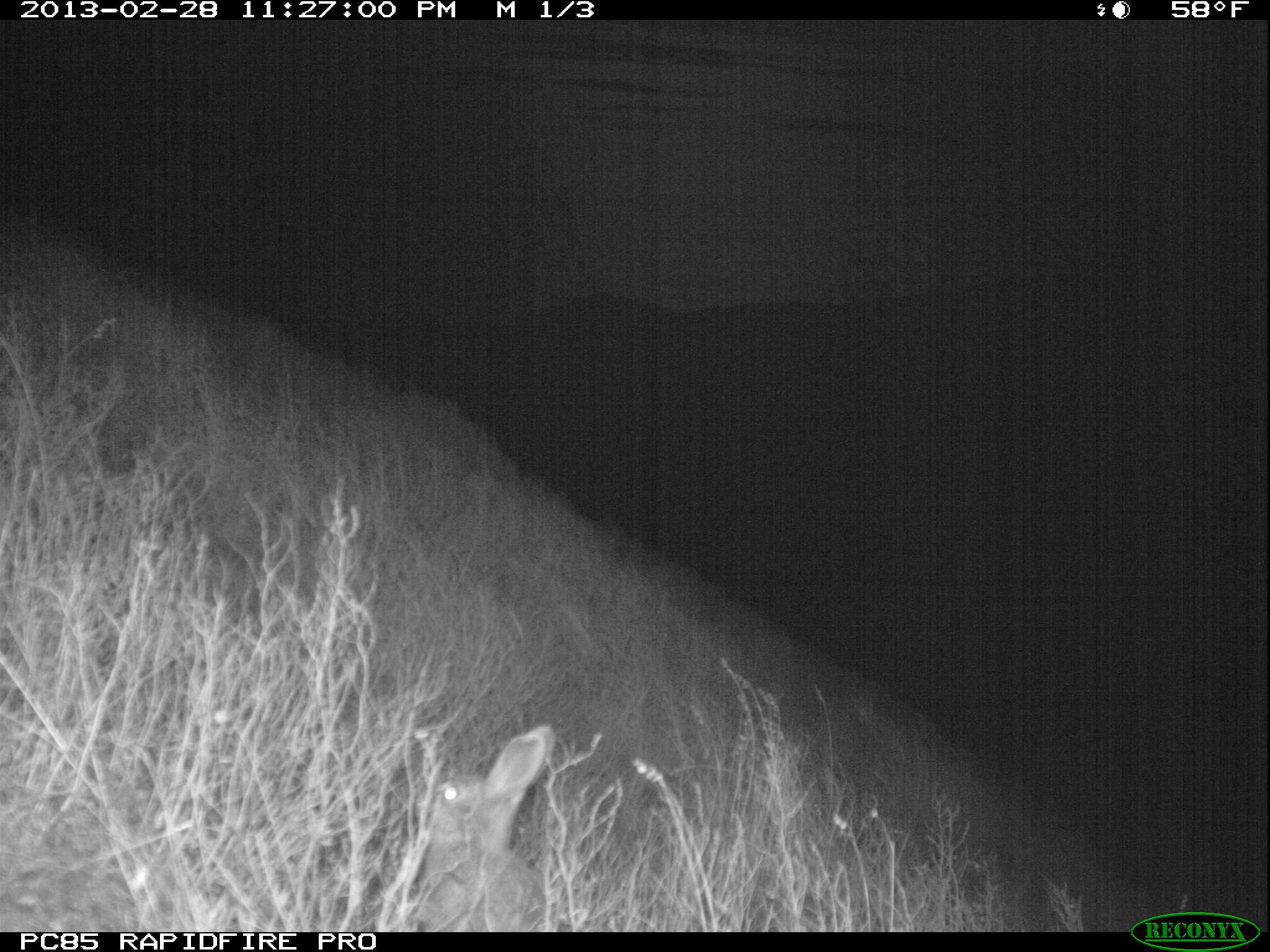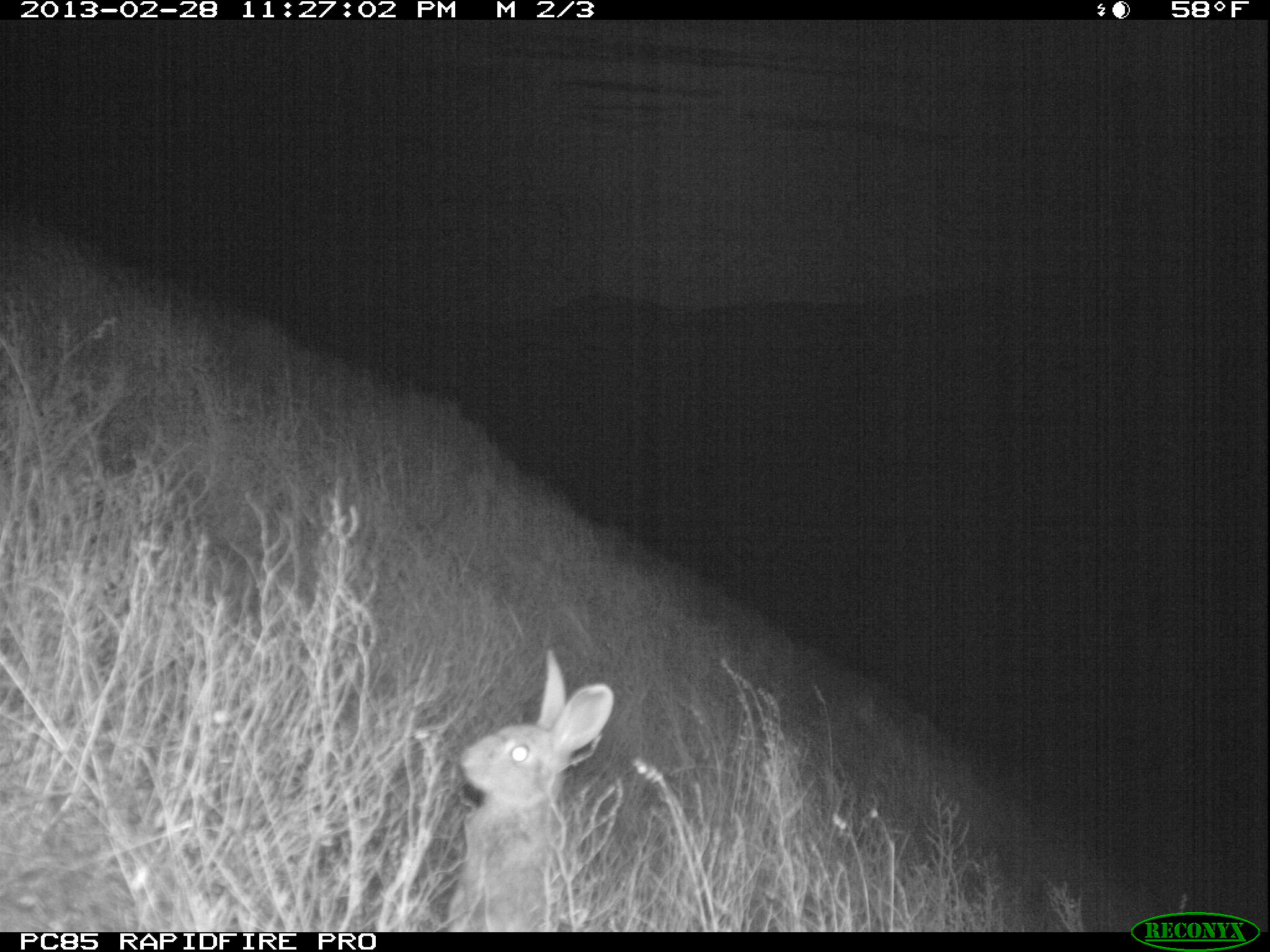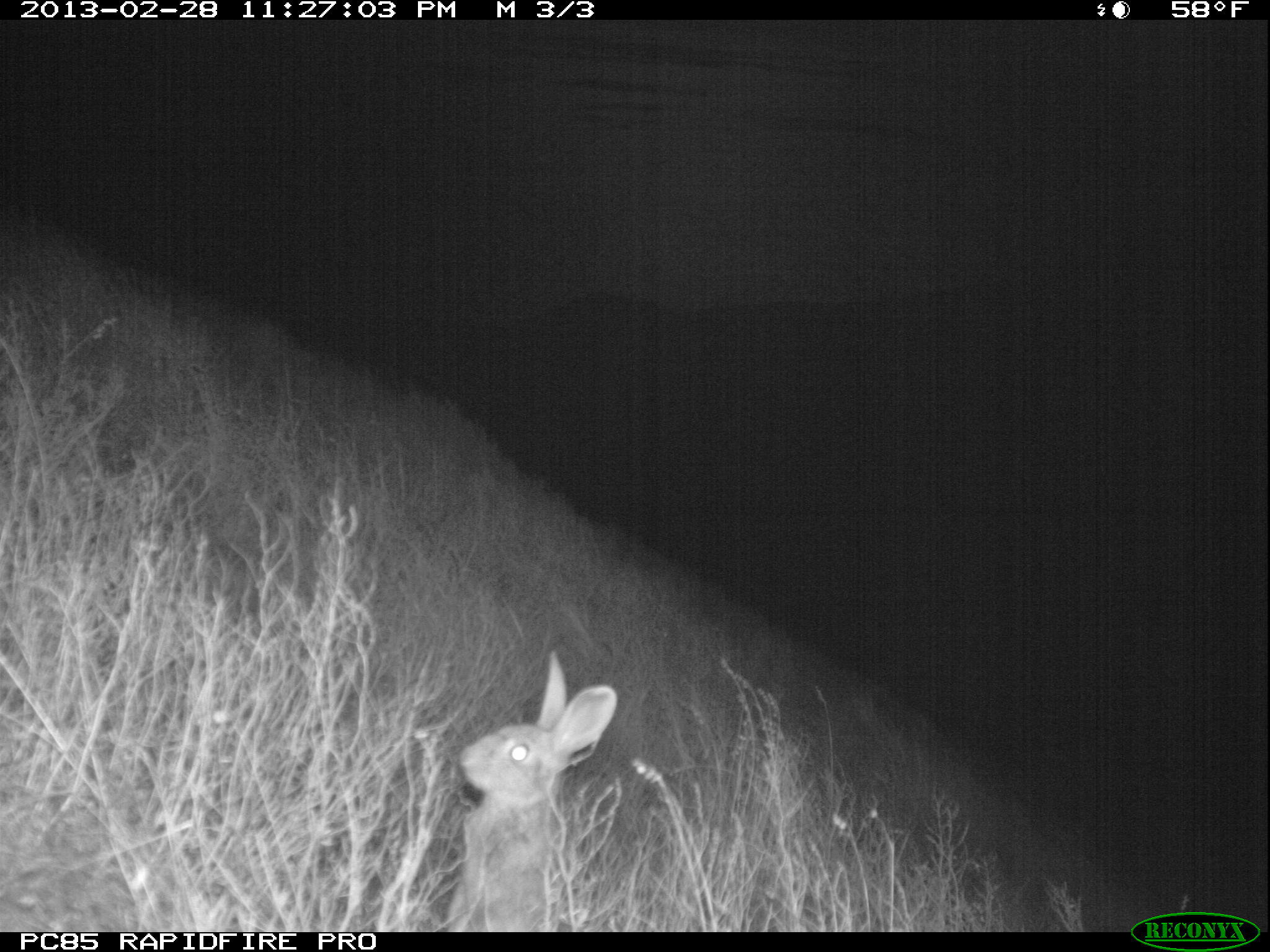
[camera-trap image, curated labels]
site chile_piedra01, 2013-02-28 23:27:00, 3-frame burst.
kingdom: Animalia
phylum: Chordata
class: Mammalia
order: Lagomorpha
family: Leporidae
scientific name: Leporidae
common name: rabbits and hares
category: rabbit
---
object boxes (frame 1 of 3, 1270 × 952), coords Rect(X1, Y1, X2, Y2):
rabbit: Rect(399, 727, 559, 931)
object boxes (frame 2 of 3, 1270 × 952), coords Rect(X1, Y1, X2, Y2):
rabbit: Rect(440, 650, 617, 930)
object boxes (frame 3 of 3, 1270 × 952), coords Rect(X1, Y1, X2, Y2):
rabbit: Rect(441, 655, 620, 930)